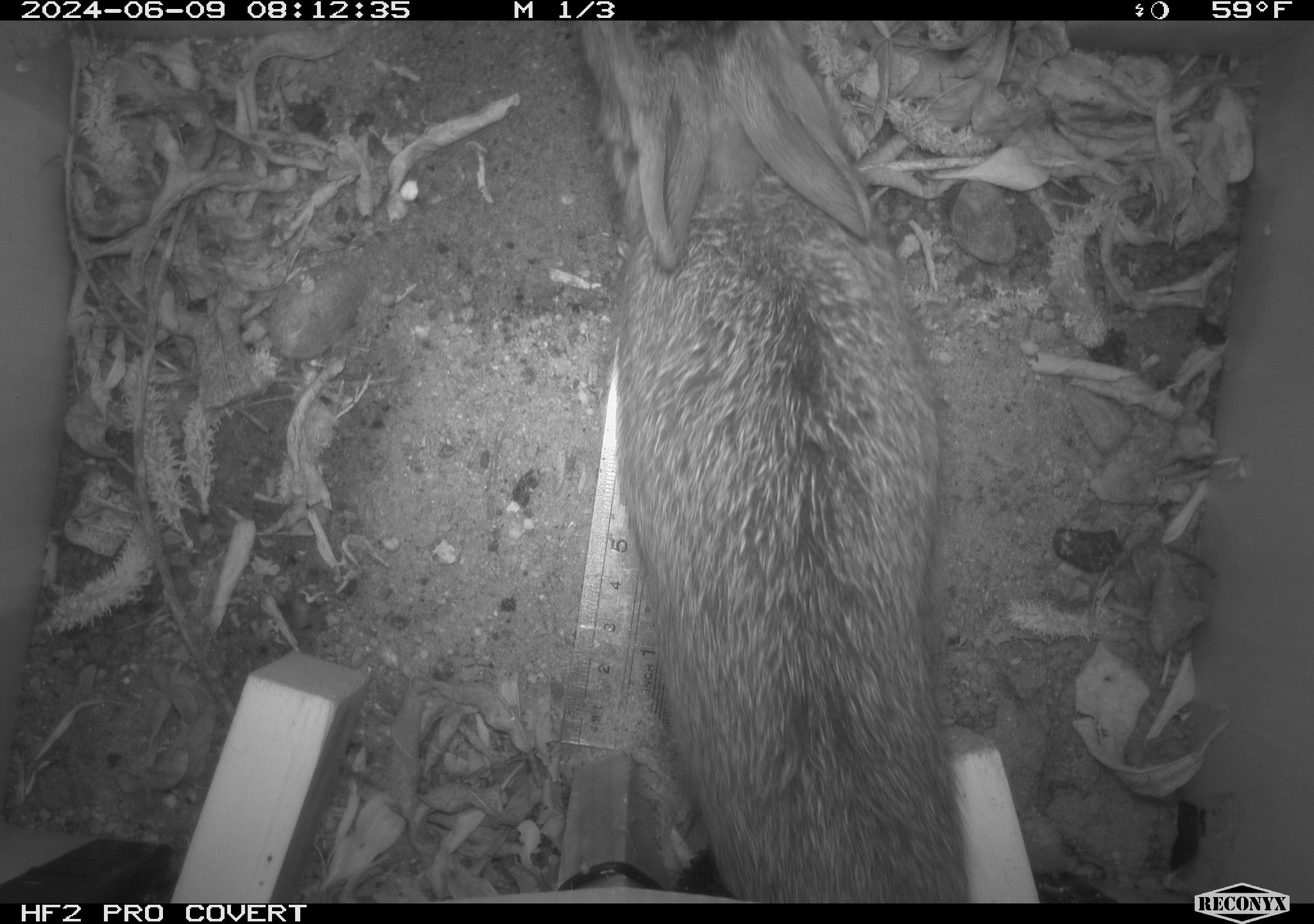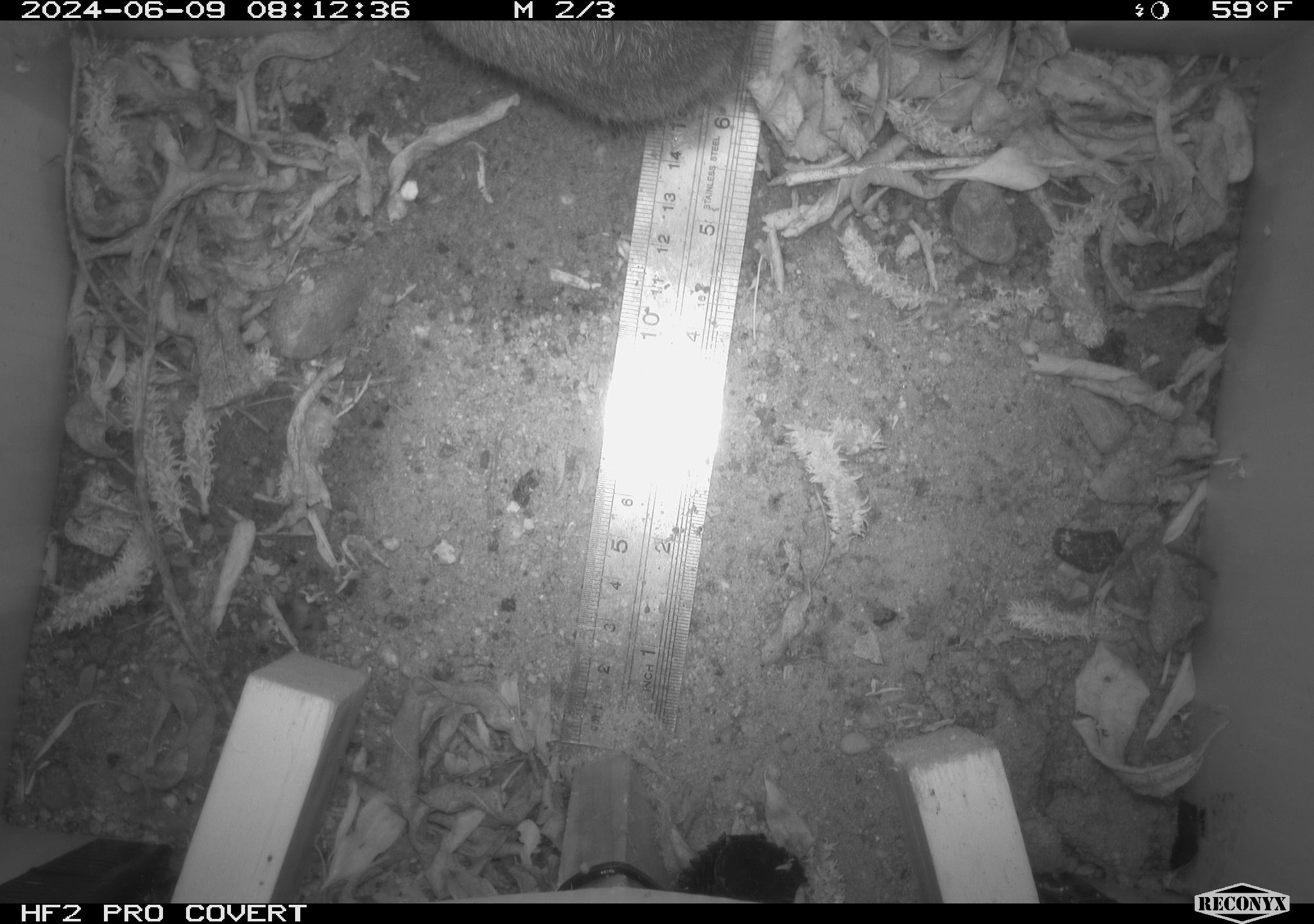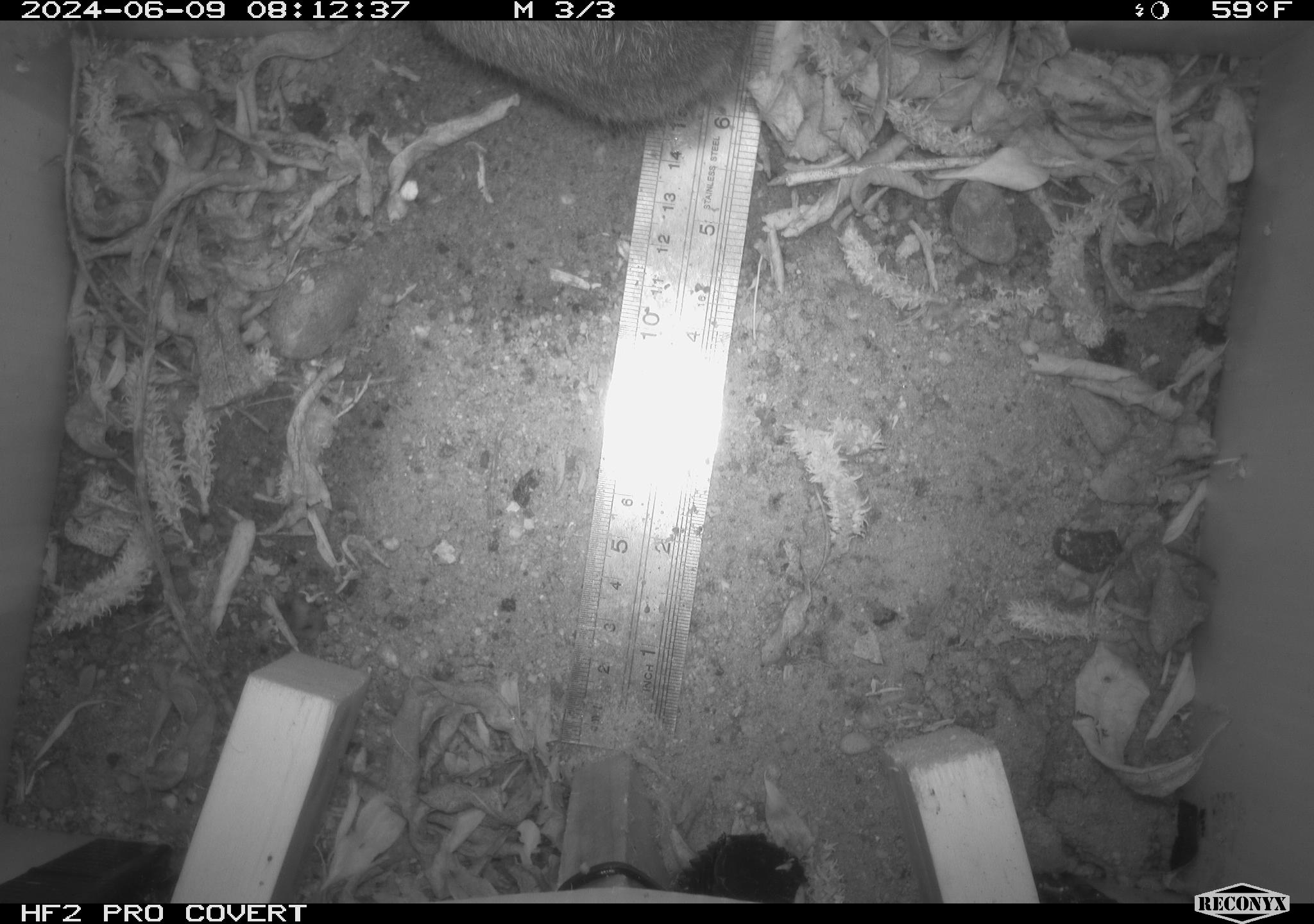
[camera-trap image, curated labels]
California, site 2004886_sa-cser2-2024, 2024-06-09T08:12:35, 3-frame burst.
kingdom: Animalia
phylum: Chordata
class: Mammalia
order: Lagomorpha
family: Leporidae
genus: Sylvilagus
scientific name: Sylvilagus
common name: cottontail rabbits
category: sylvilagus species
Sylvilagus species (cottontail rabbits) (Sylvilagus).